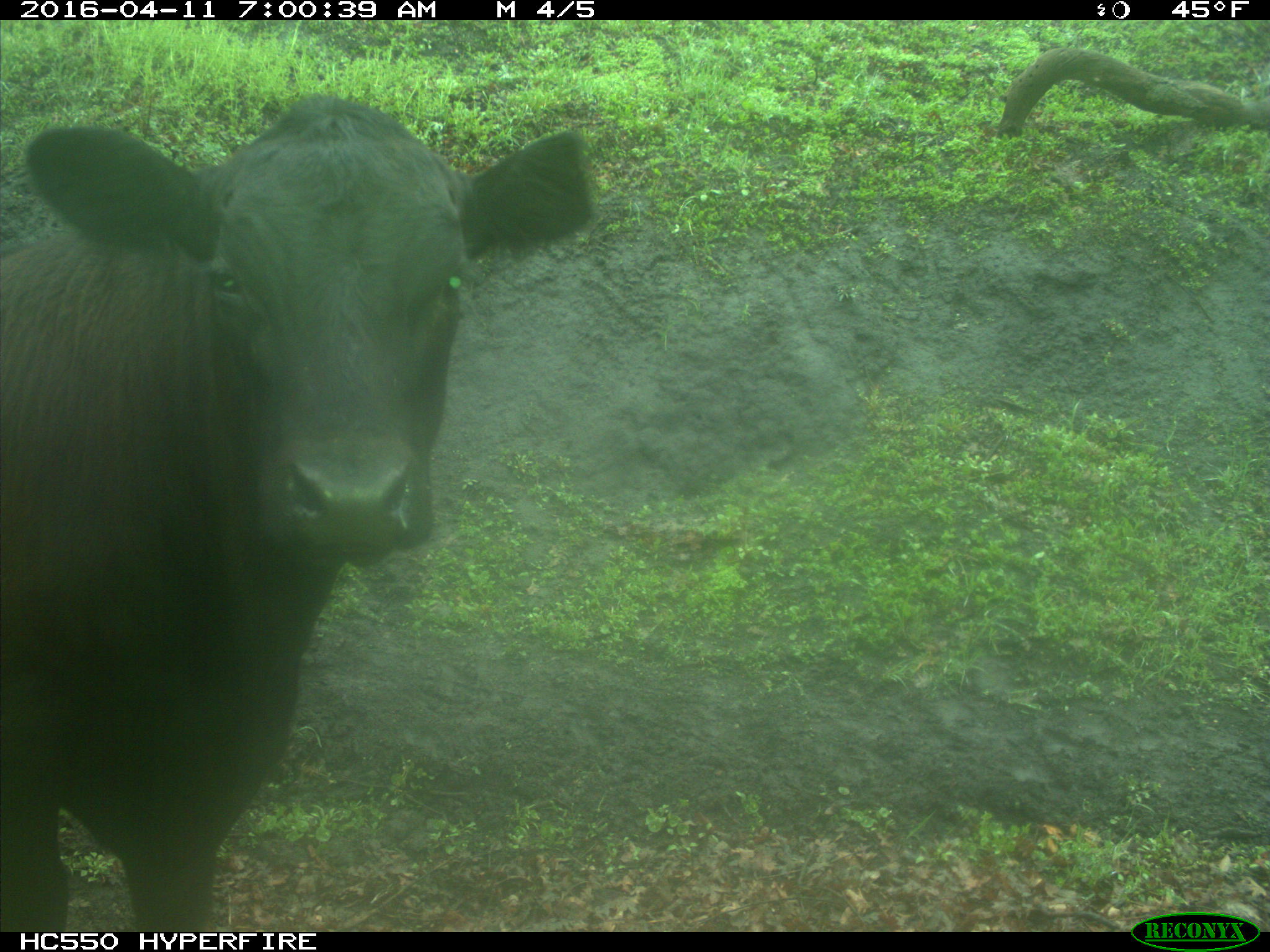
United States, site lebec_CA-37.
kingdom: Animalia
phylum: Chordata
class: Mammalia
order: Artiodactyla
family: Bovidae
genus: Bos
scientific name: Bos taurus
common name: domestic cow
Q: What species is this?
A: Bos taurus (domestic cow).